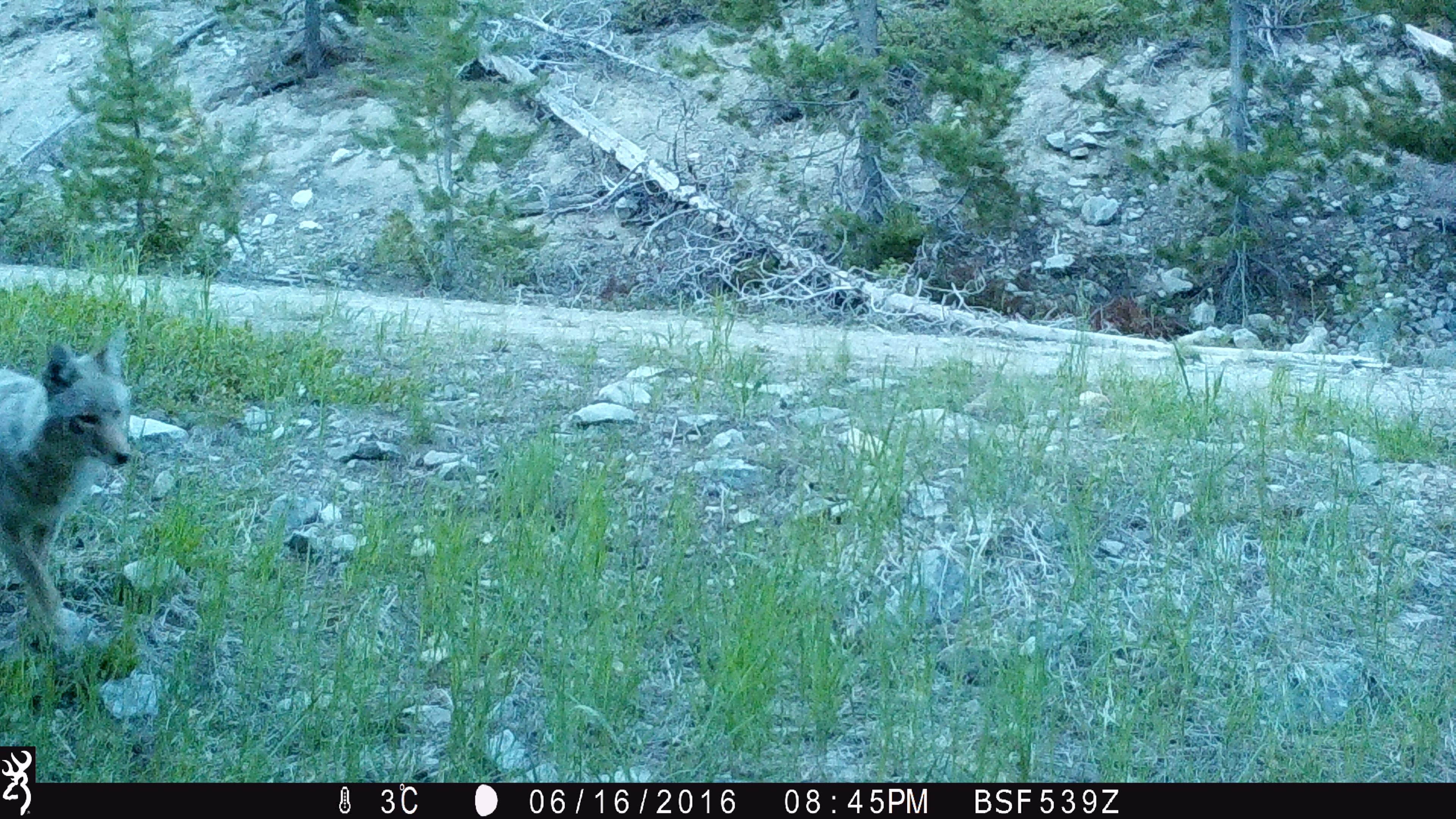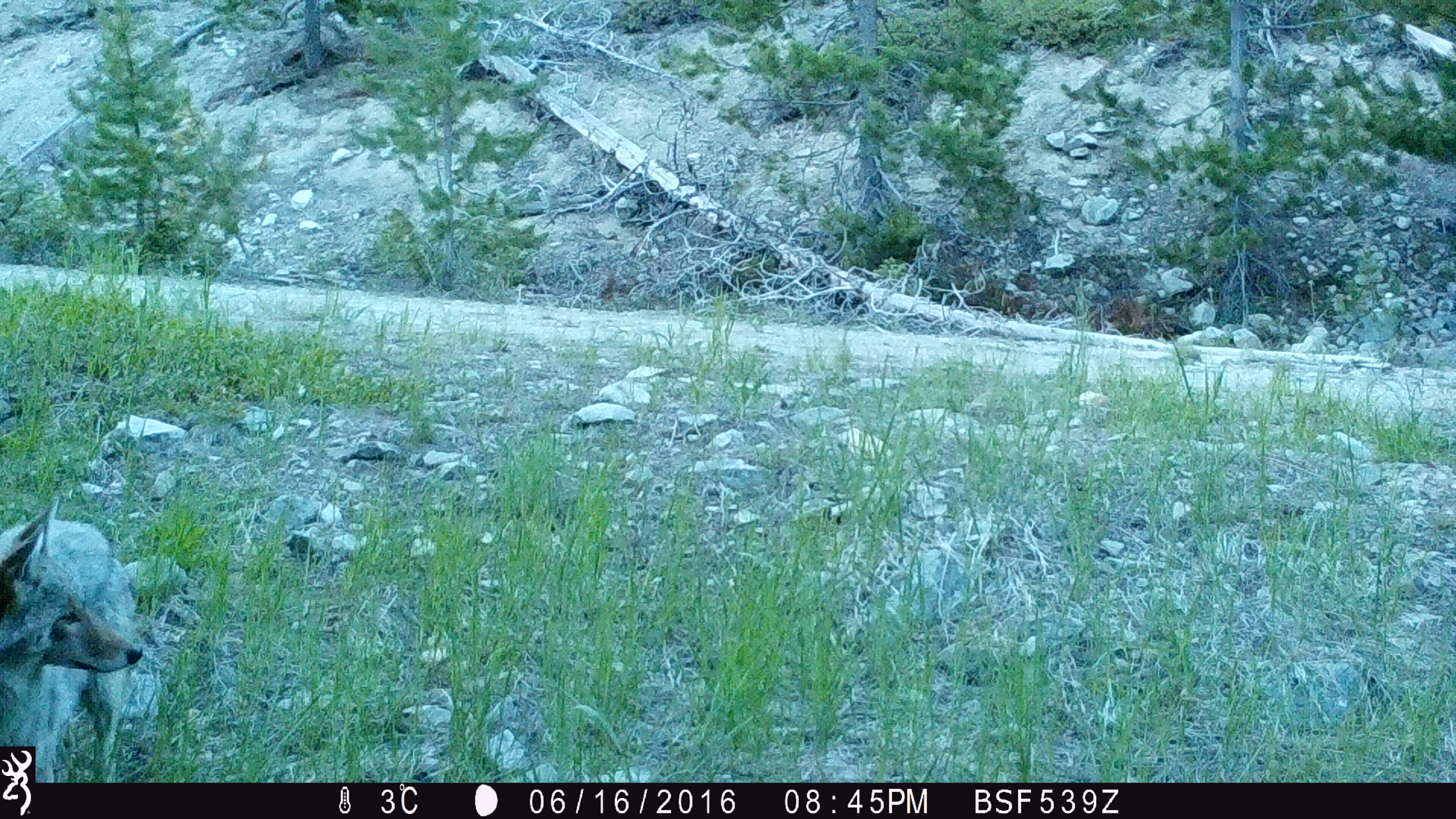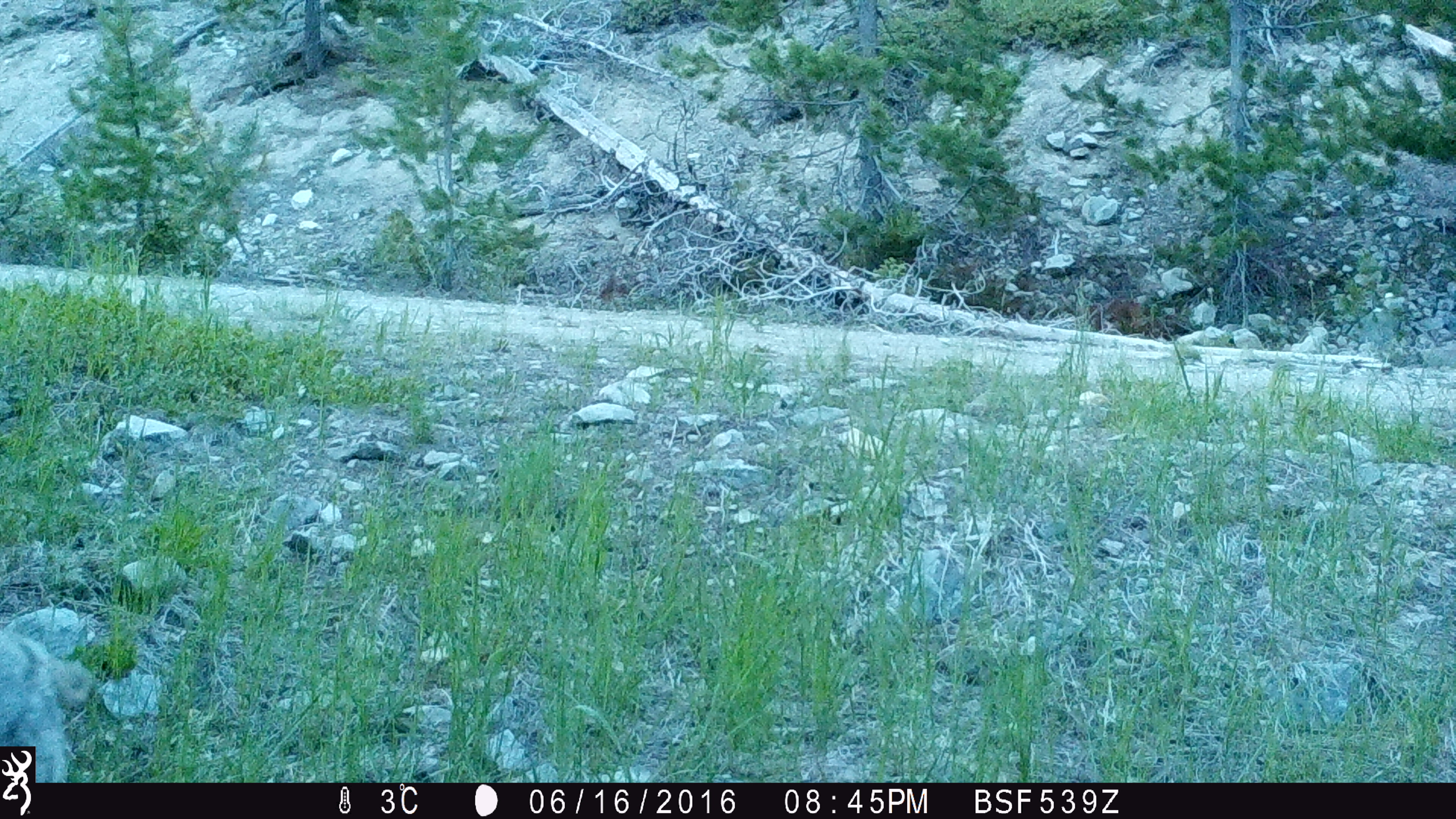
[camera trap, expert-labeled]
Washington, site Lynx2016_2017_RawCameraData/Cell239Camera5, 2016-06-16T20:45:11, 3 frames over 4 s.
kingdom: Animalia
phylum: Chordata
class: Mammalia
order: Carnivora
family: Canidae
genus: Canis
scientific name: Canis latrans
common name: coyote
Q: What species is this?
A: Canis latrans (coyote).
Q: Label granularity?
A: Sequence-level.